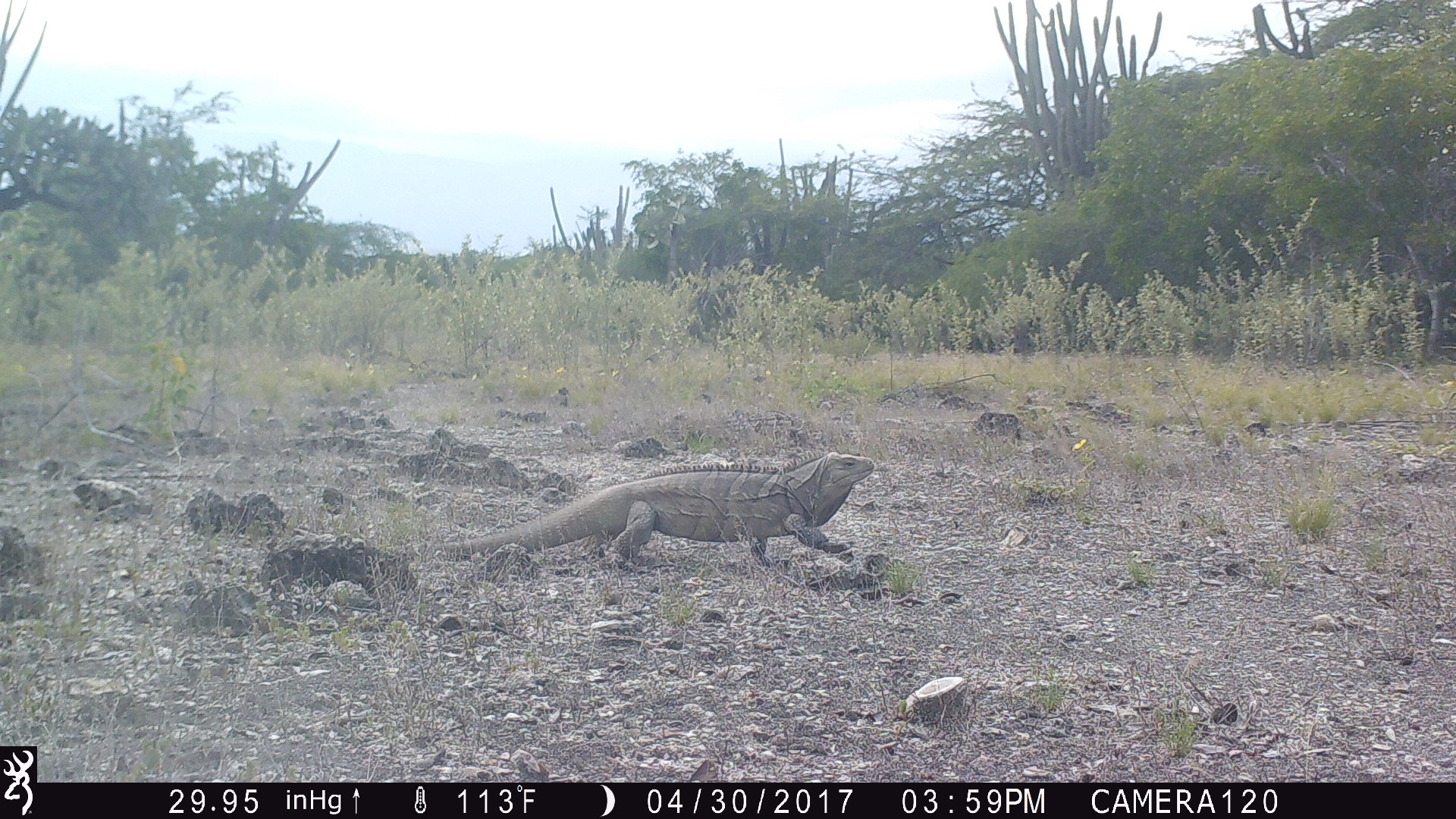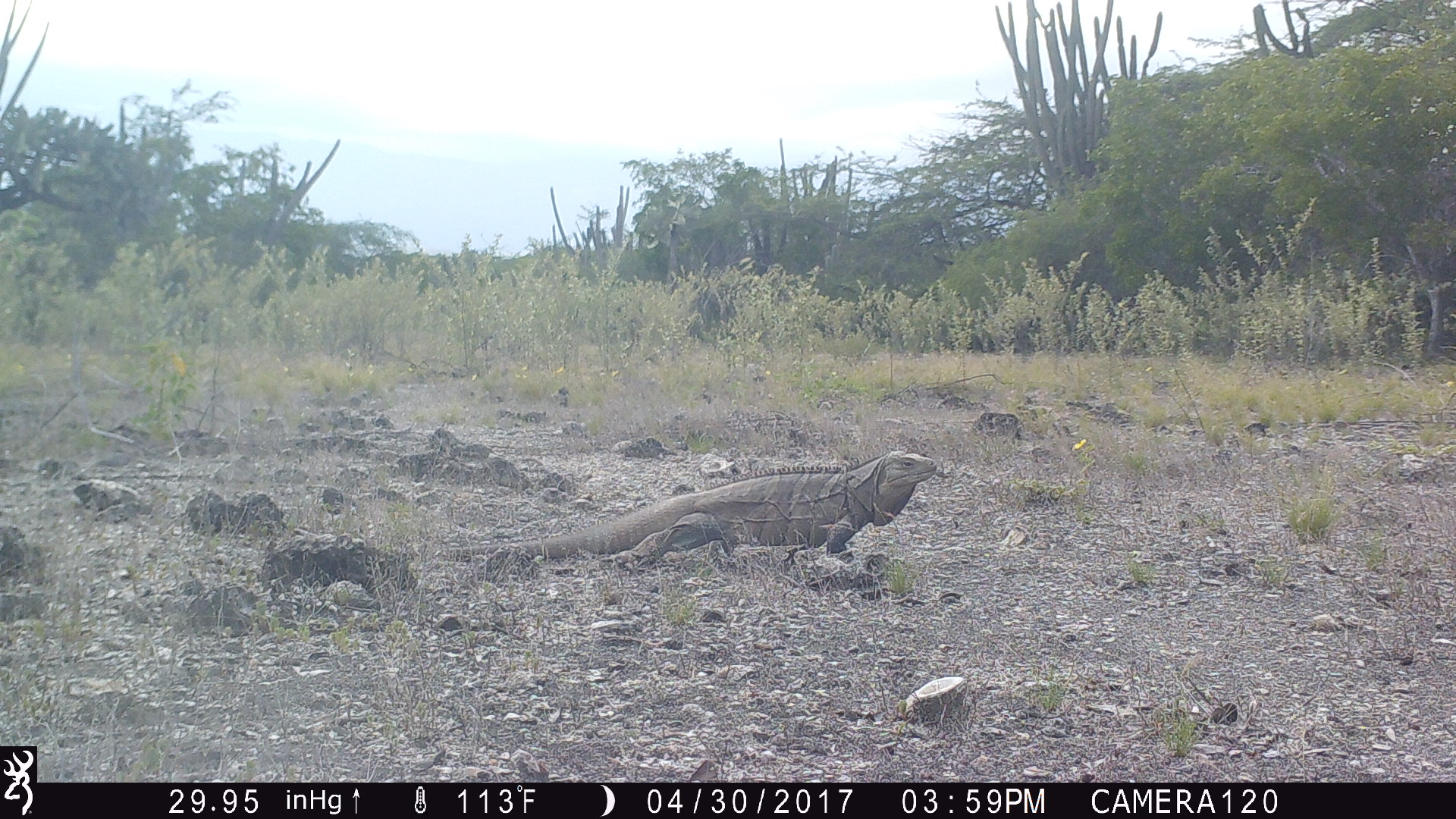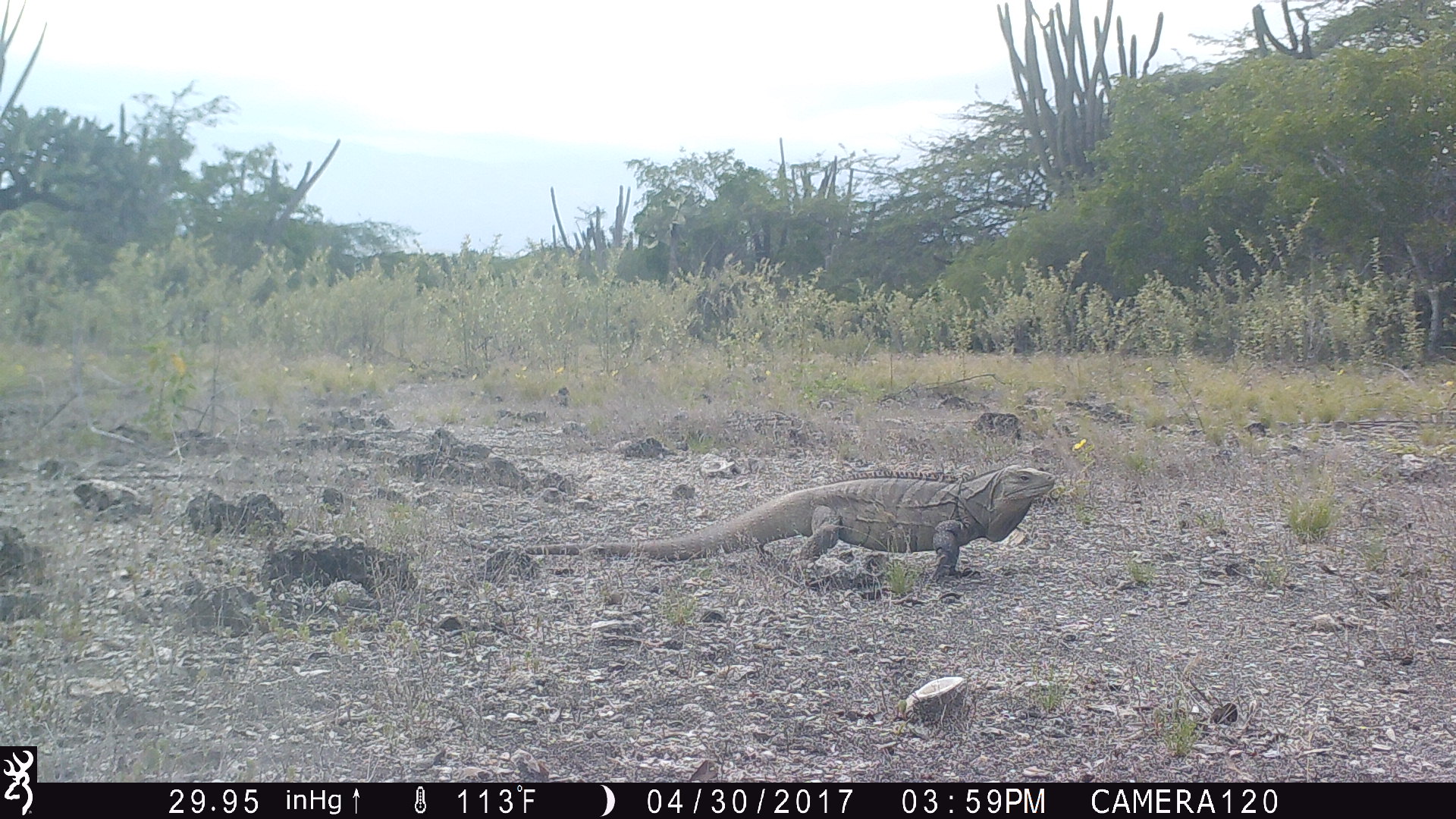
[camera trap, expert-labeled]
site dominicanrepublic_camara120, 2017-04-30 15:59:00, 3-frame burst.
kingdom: Animalia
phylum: Chordata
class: Reptilia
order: Squamata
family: Iguanidae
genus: Iguana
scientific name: Iguana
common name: typical iguanas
Iguana (typical iguanas).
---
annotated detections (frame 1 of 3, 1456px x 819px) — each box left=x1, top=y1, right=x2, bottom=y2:
iguana: left=432, top=450, right=886, bottom=573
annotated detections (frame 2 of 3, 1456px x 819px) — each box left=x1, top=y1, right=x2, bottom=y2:
iguana: left=441, top=446, right=939, bottom=576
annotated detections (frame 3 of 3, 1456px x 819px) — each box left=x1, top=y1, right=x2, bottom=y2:
iguana: left=568, top=462, right=1063, bottom=588